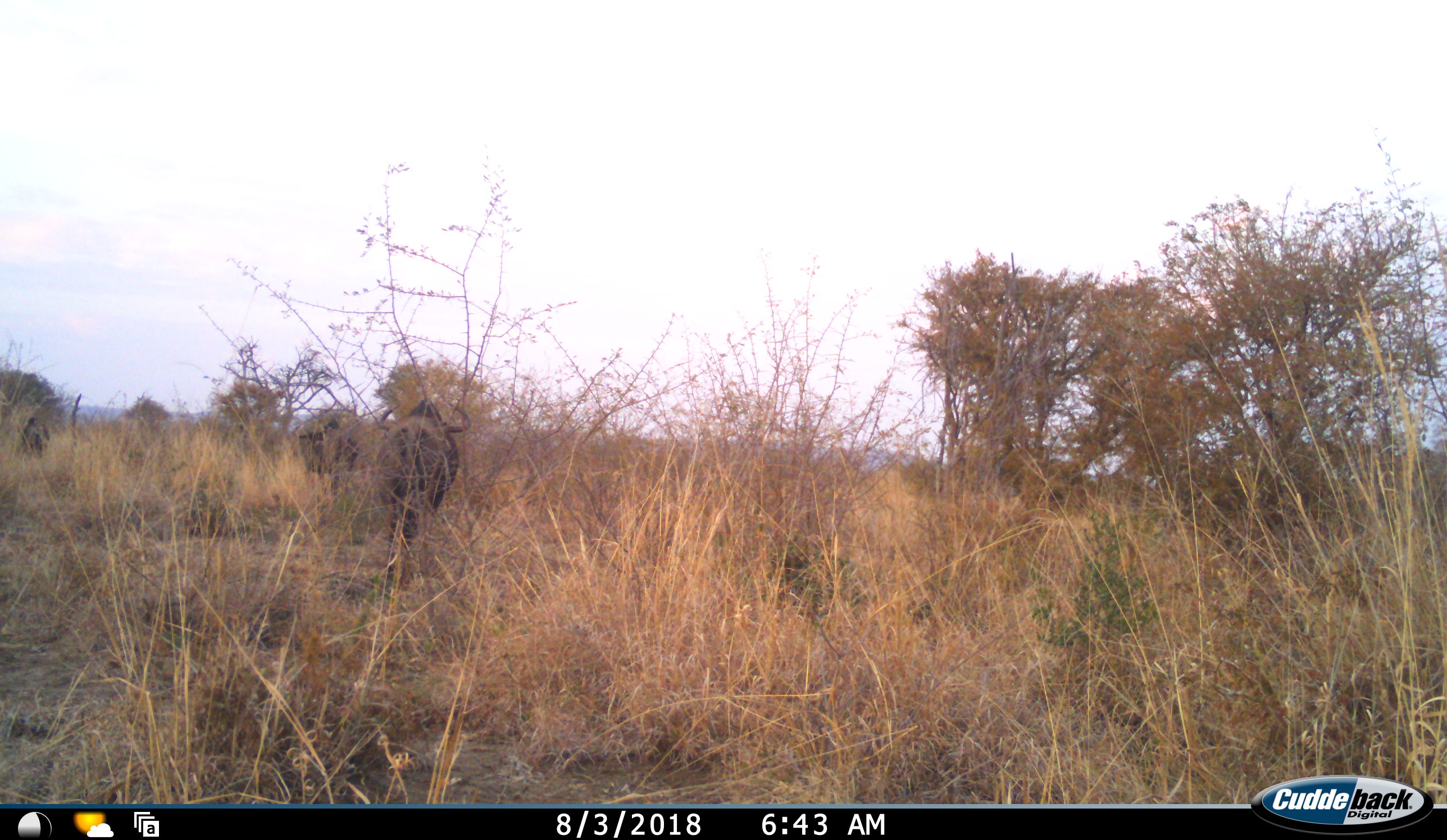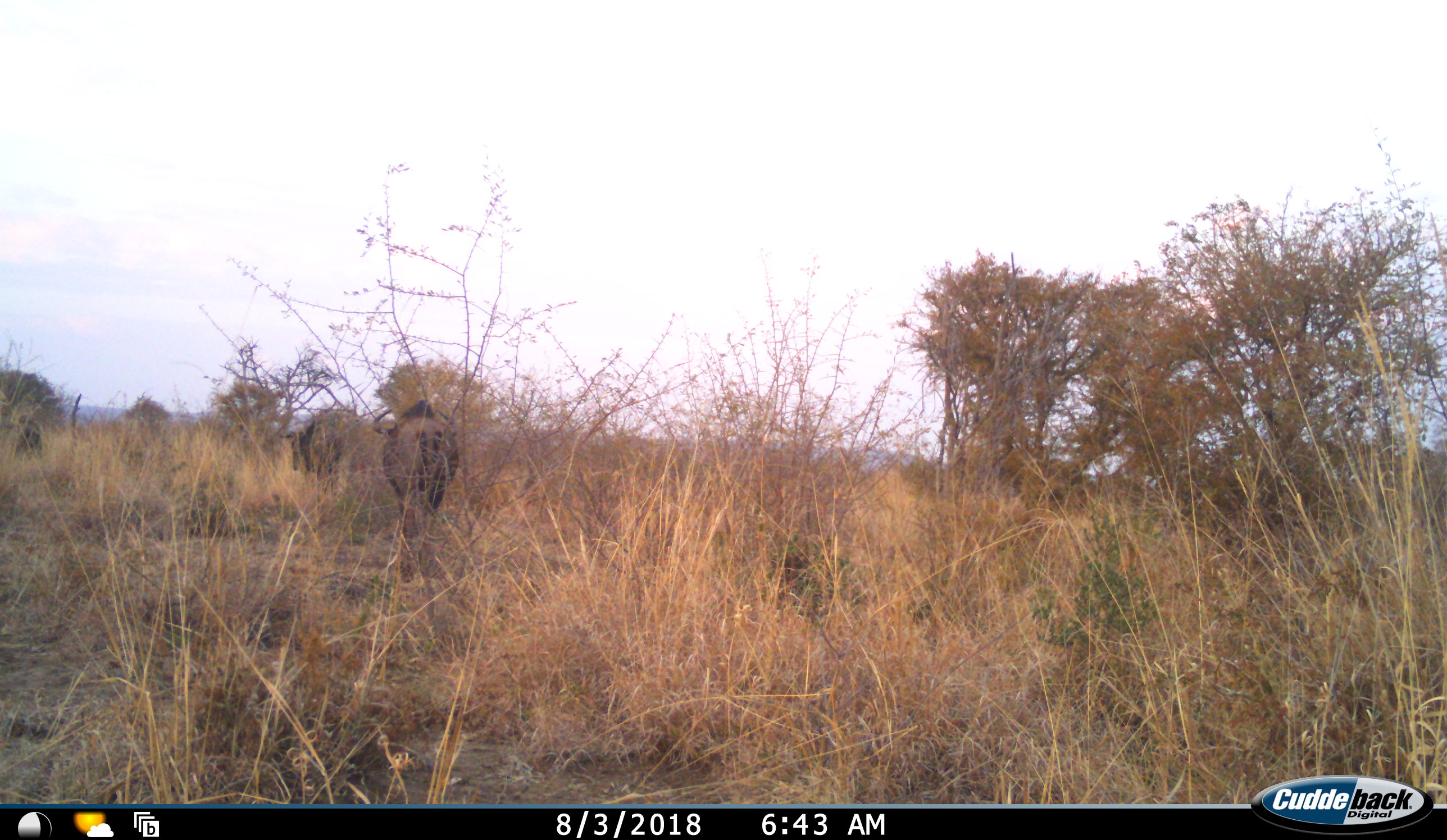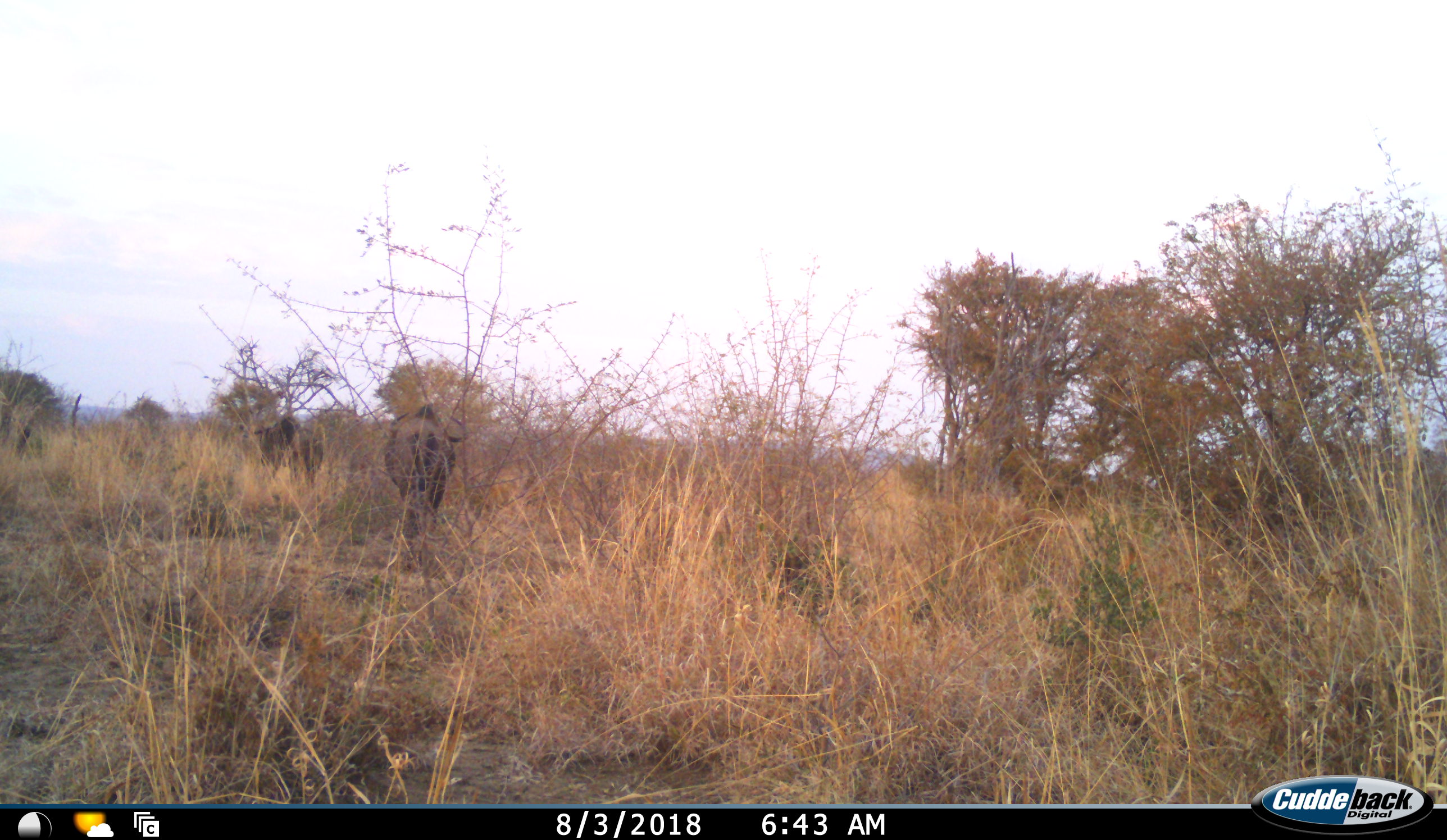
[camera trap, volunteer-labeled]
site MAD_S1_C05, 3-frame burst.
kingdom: Animalia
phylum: Chordata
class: Mammalia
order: Artiodactyla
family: Bovidae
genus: Connochaetes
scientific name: Connochaetes taurinus taurinus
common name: blue wildebeest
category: wildebeestblue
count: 3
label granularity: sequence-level